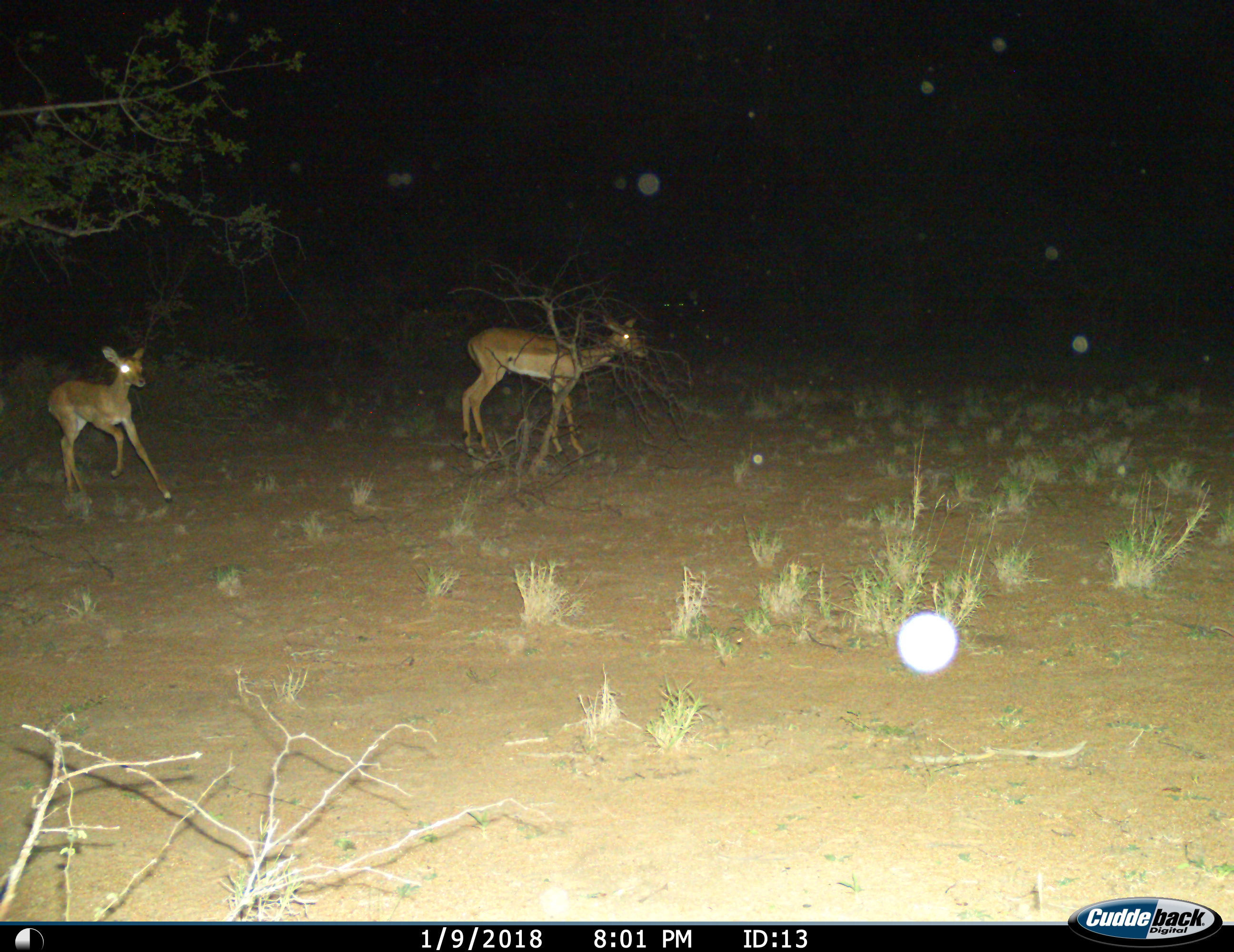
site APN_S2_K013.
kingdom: Animalia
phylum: Chordata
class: Mammalia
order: Artiodactyla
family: Bovidae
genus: Aepyceros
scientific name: Aepyceros melampus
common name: impala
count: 2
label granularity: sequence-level